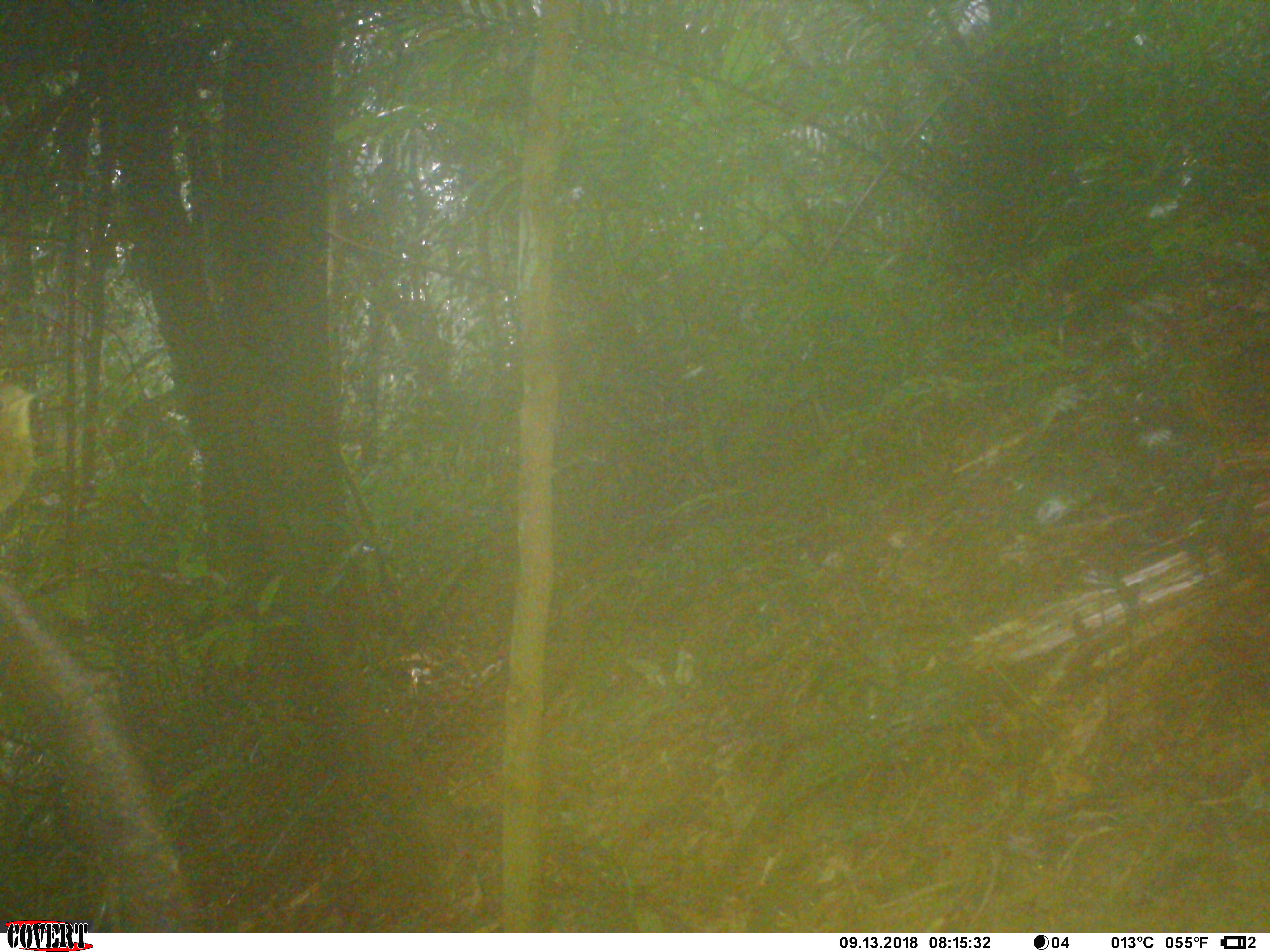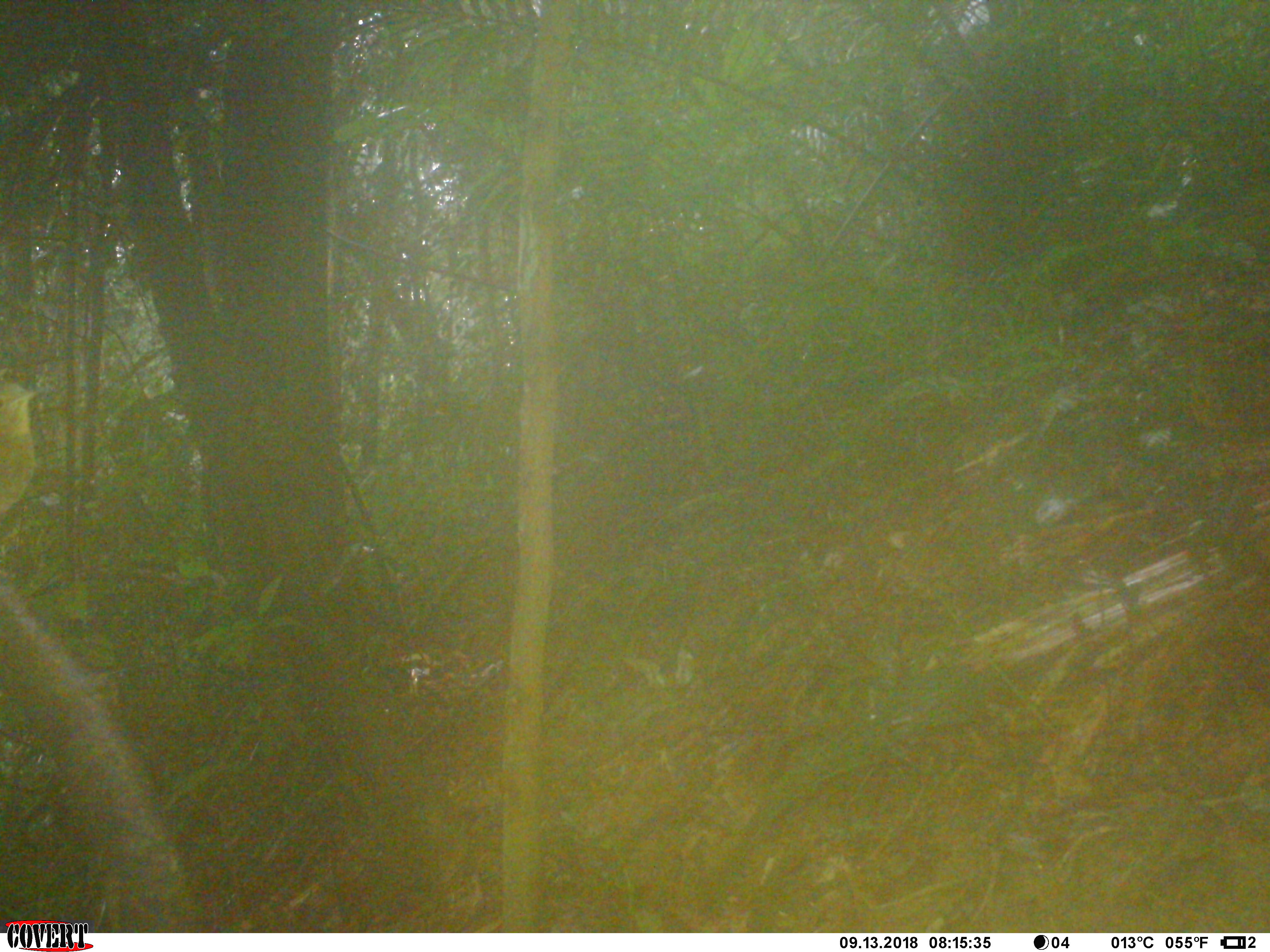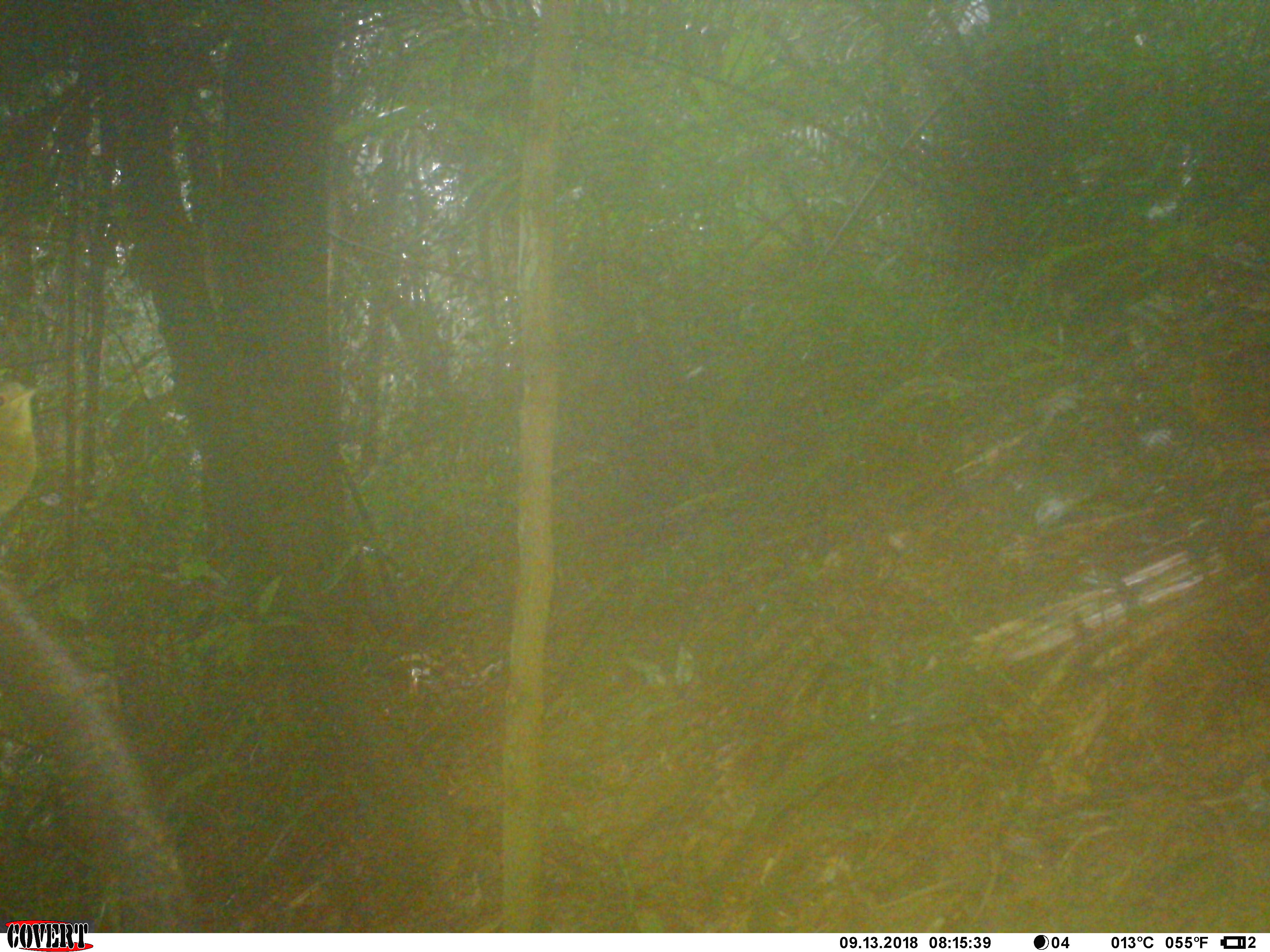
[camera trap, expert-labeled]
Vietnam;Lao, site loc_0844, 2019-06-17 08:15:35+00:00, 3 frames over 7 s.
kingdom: Animalia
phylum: Chordata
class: Aves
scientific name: Aves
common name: bird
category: unidentified bird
Unidentified bird (bird) (Aves). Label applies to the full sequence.